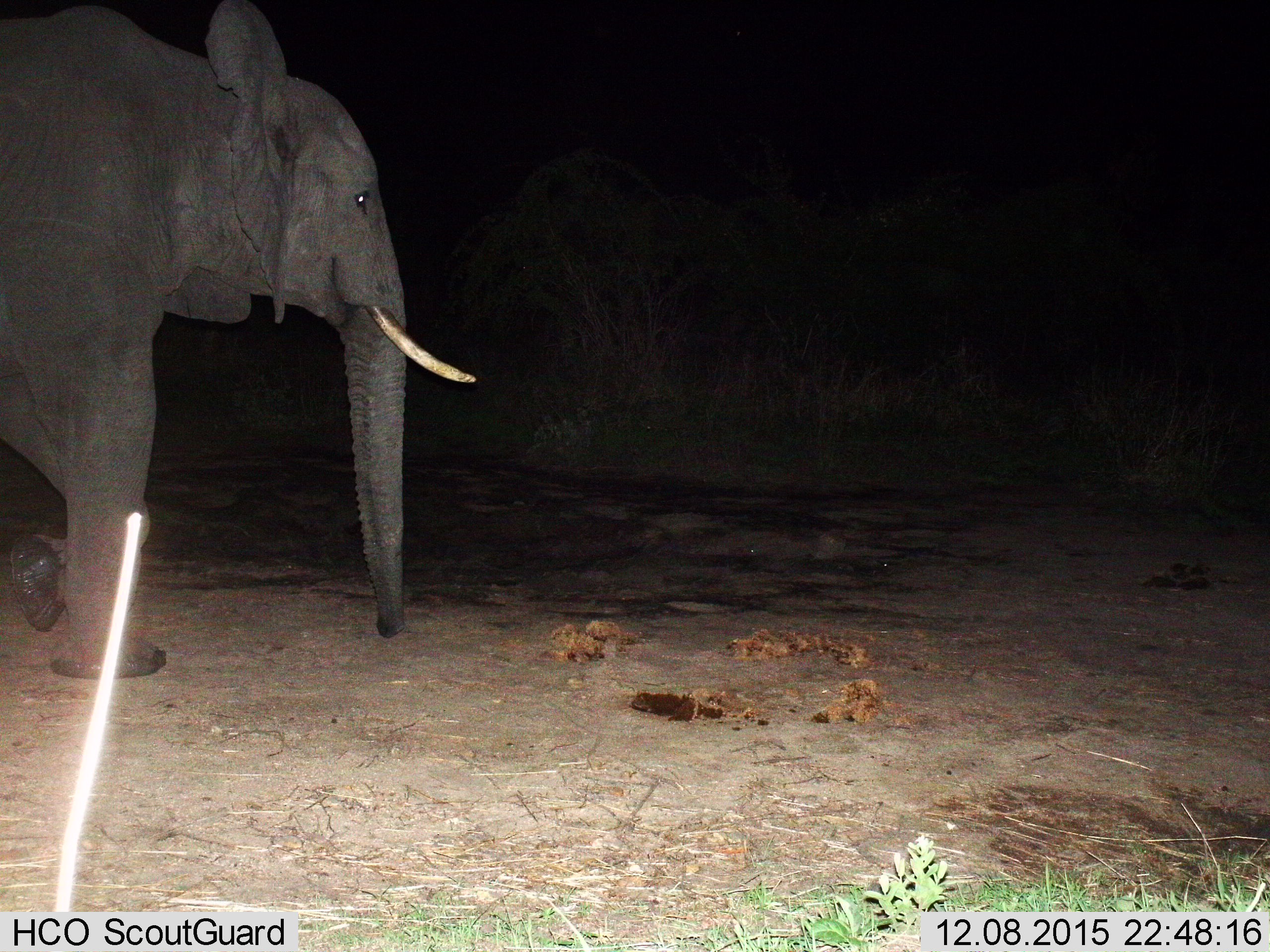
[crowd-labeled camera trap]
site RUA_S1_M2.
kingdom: Animalia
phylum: Chordata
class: Mammalia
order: Proboscidea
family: Elephantidae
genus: Loxodonta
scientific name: Loxodonta africana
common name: african bush elephant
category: elephant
Elephant (african bush elephant) (Loxodonta africana), count 1. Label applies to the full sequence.